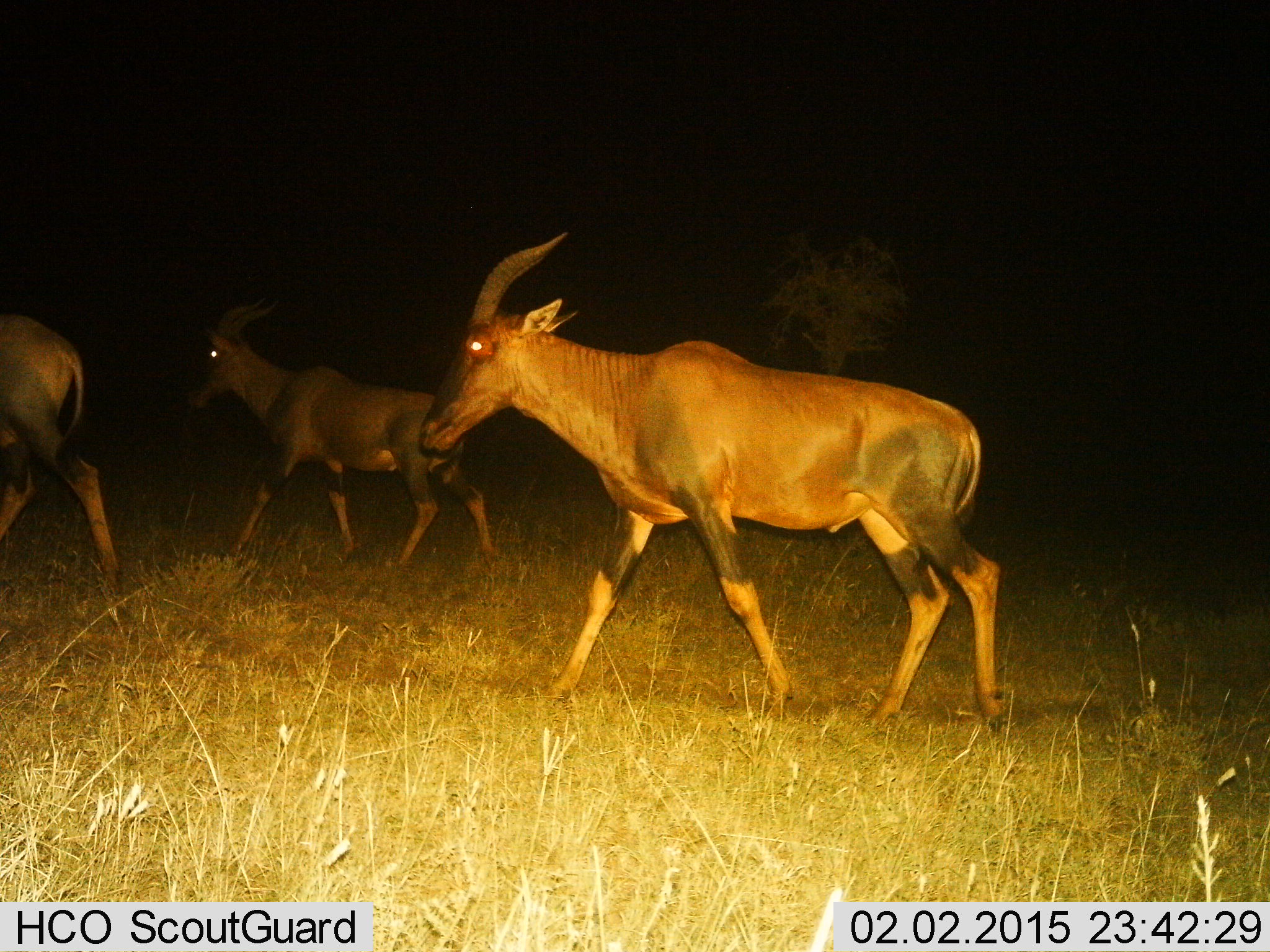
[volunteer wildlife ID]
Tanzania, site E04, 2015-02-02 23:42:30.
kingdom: Animalia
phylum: Chordata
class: Mammalia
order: Artiodactyla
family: Bovidae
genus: Damaliscus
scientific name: Damaliscus lunatus jimela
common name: topi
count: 3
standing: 10%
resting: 0%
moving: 100%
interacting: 0%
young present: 0%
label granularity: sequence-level